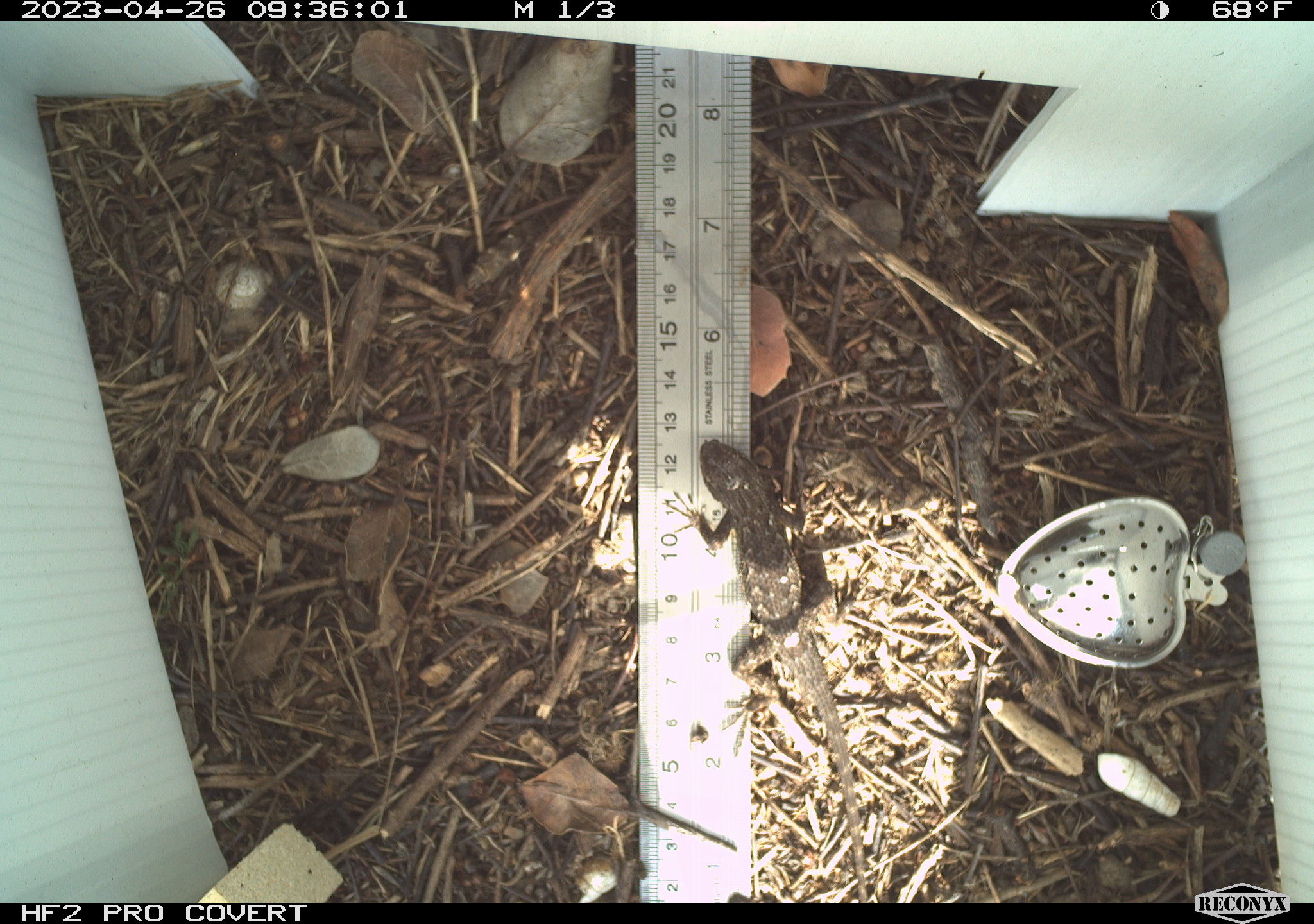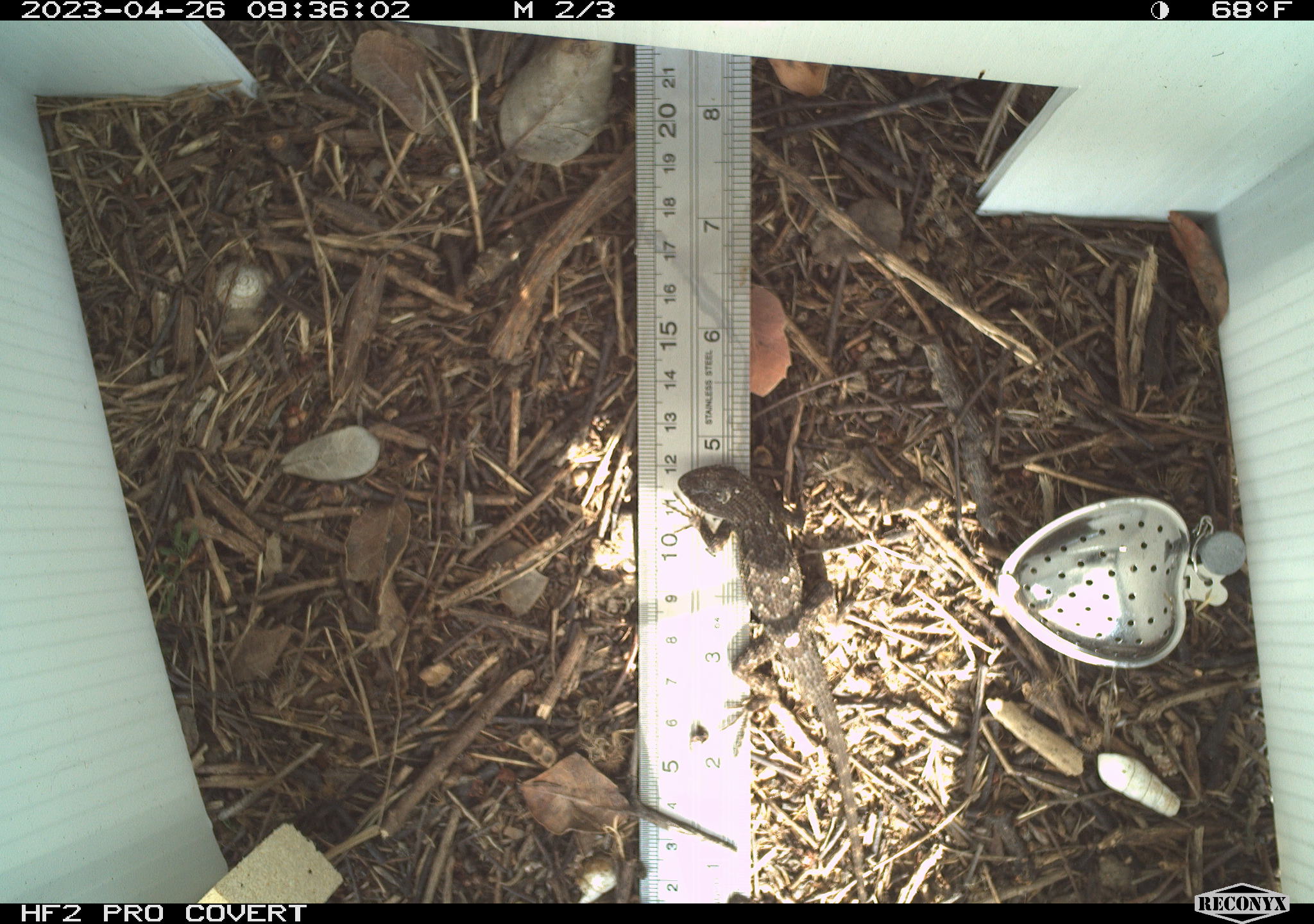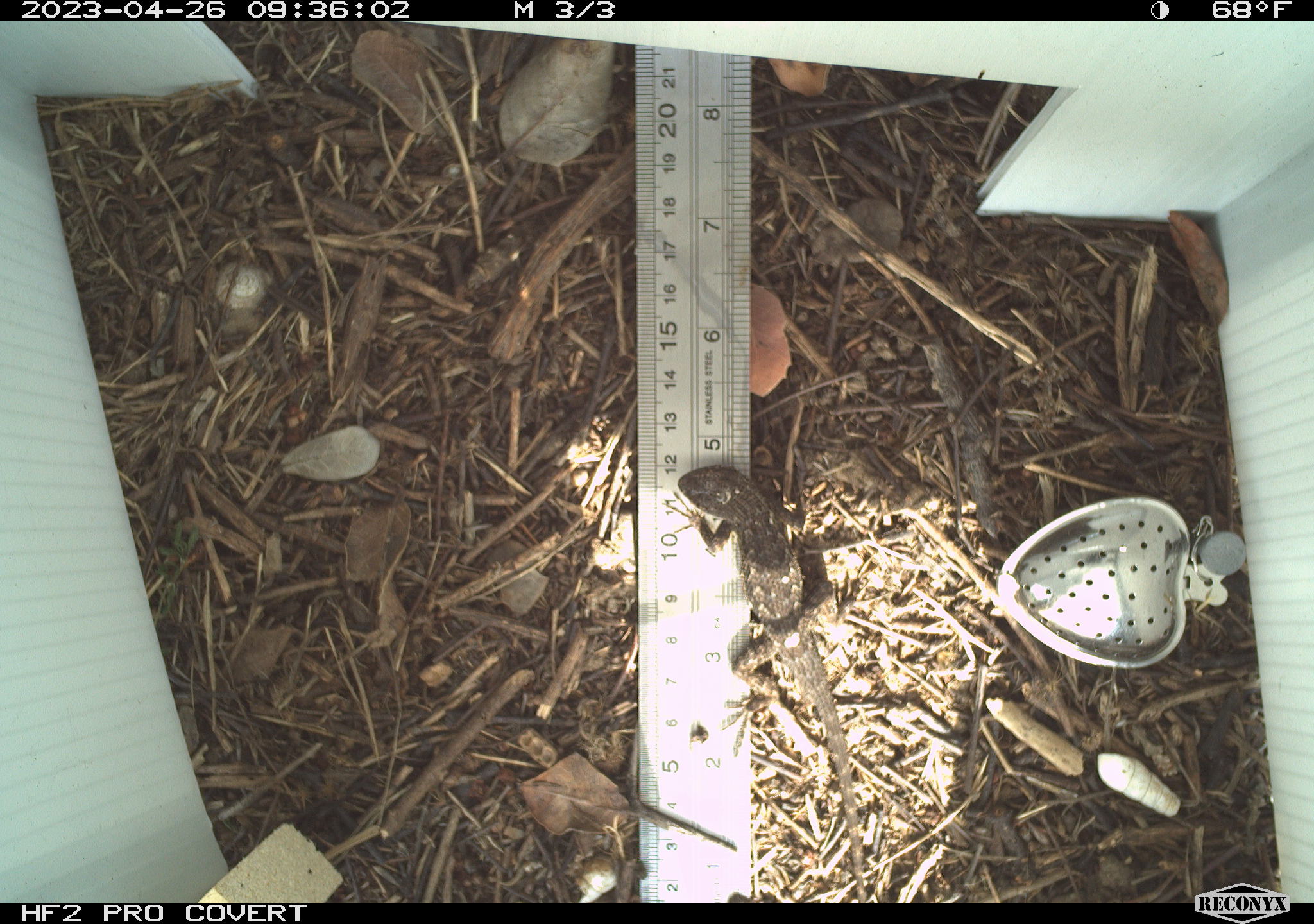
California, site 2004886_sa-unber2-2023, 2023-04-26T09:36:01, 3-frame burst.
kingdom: Animalia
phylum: Chordata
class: Reptilia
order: Squamata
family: Phrynosomatidae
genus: Sceloporus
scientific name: Sceloporus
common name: spiny lizards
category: sceloporus species